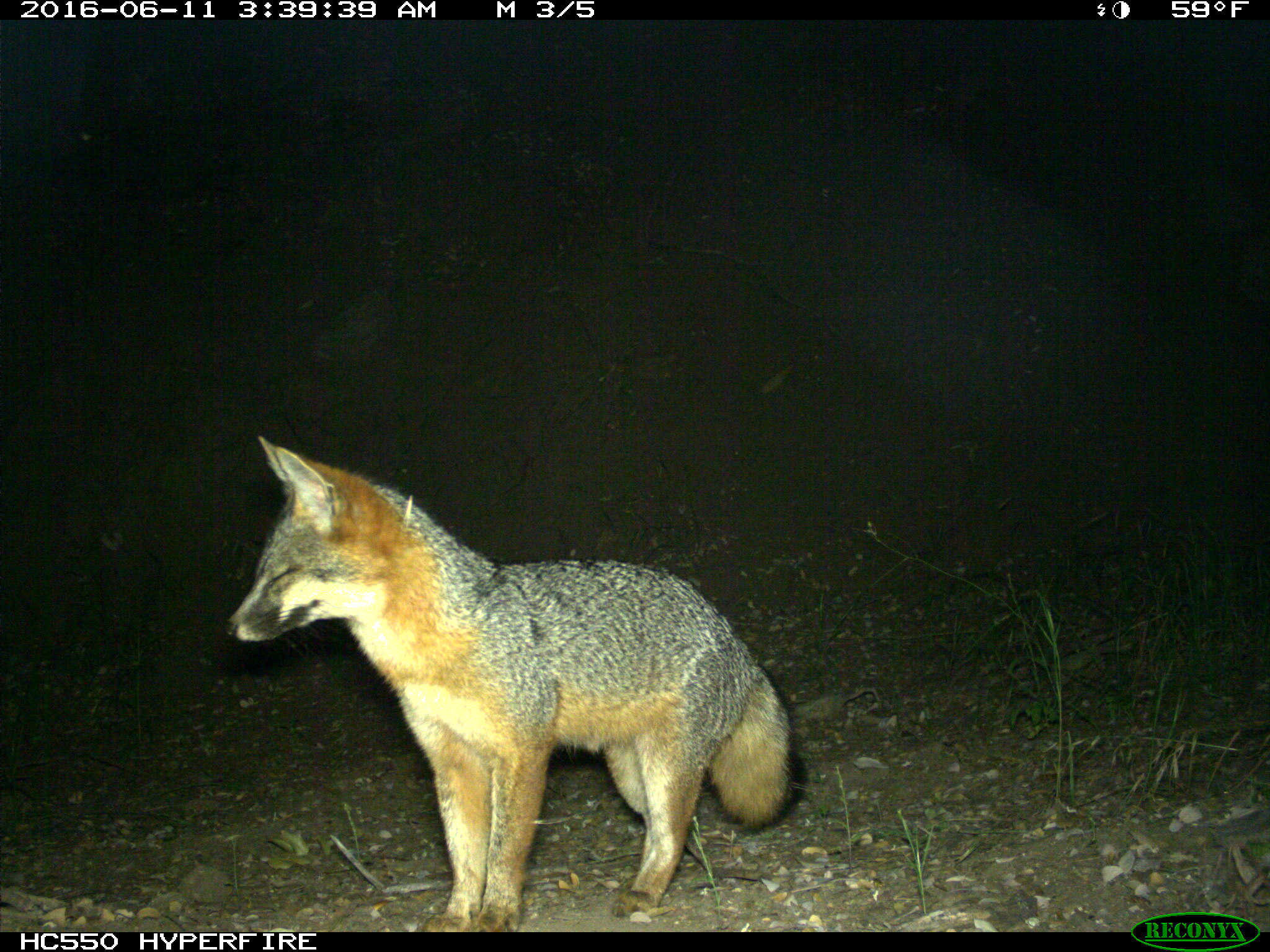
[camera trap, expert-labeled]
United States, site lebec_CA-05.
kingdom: Animalia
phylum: Chordata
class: Mammalia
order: Carnivora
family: Canidae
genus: Urocyon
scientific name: Urocyon cinereoargenteus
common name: gray fox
Urocyon cinereoargenteus (gray fox).